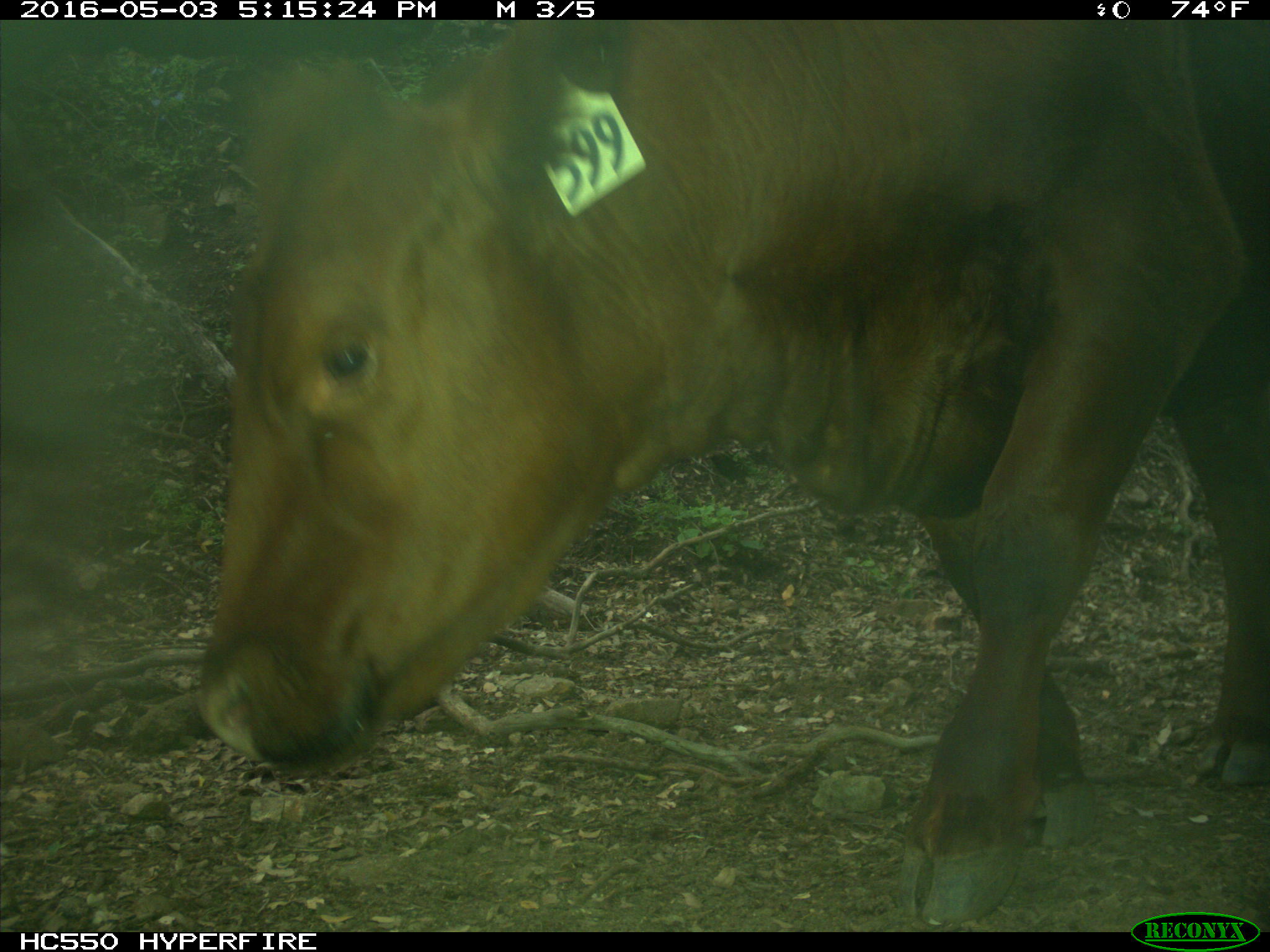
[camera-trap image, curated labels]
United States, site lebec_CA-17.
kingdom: Animalia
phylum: Chordata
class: Mammalia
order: Artiodactyla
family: Bovidae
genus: Bos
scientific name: Bos taurus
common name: domestic cow